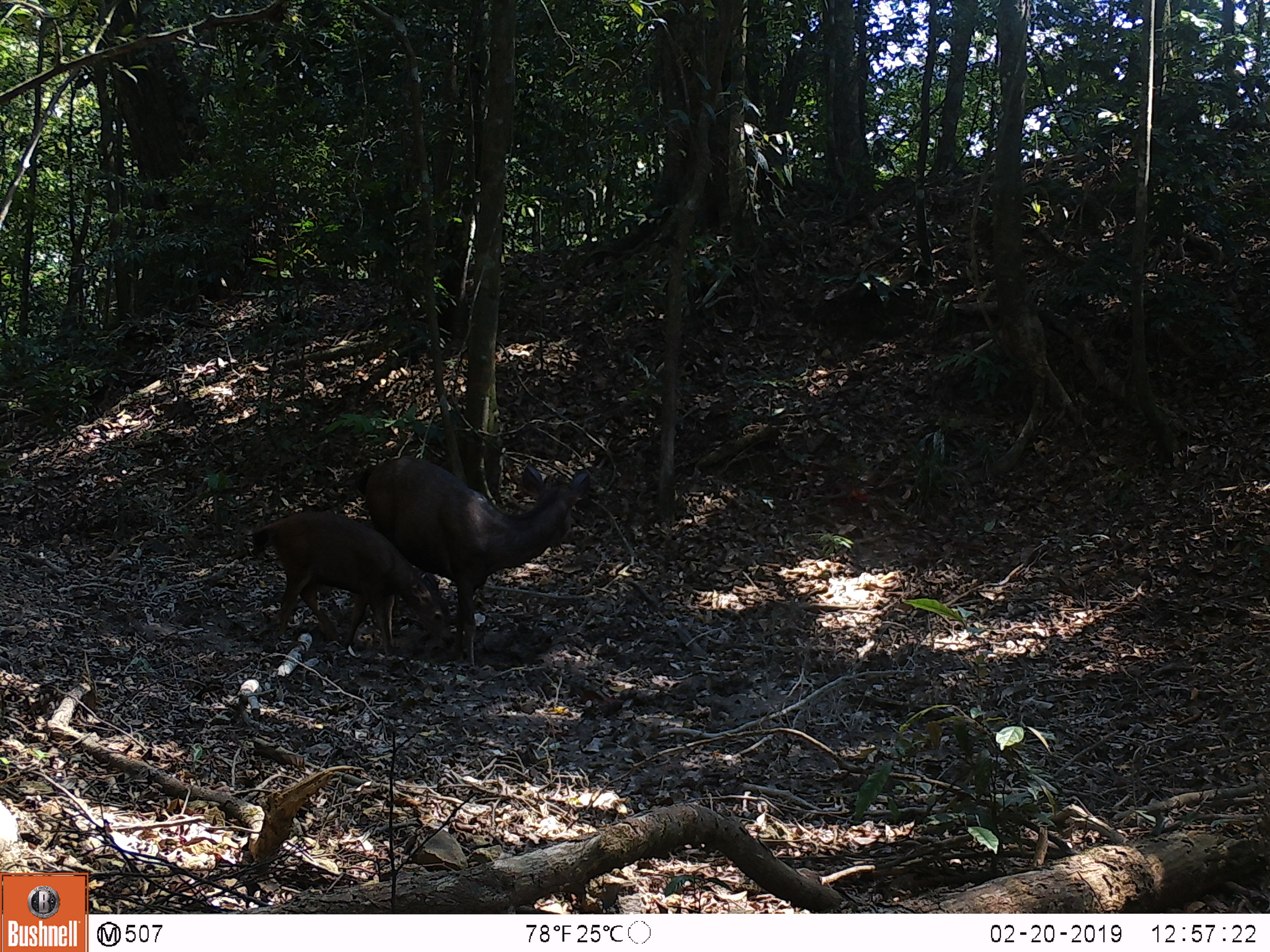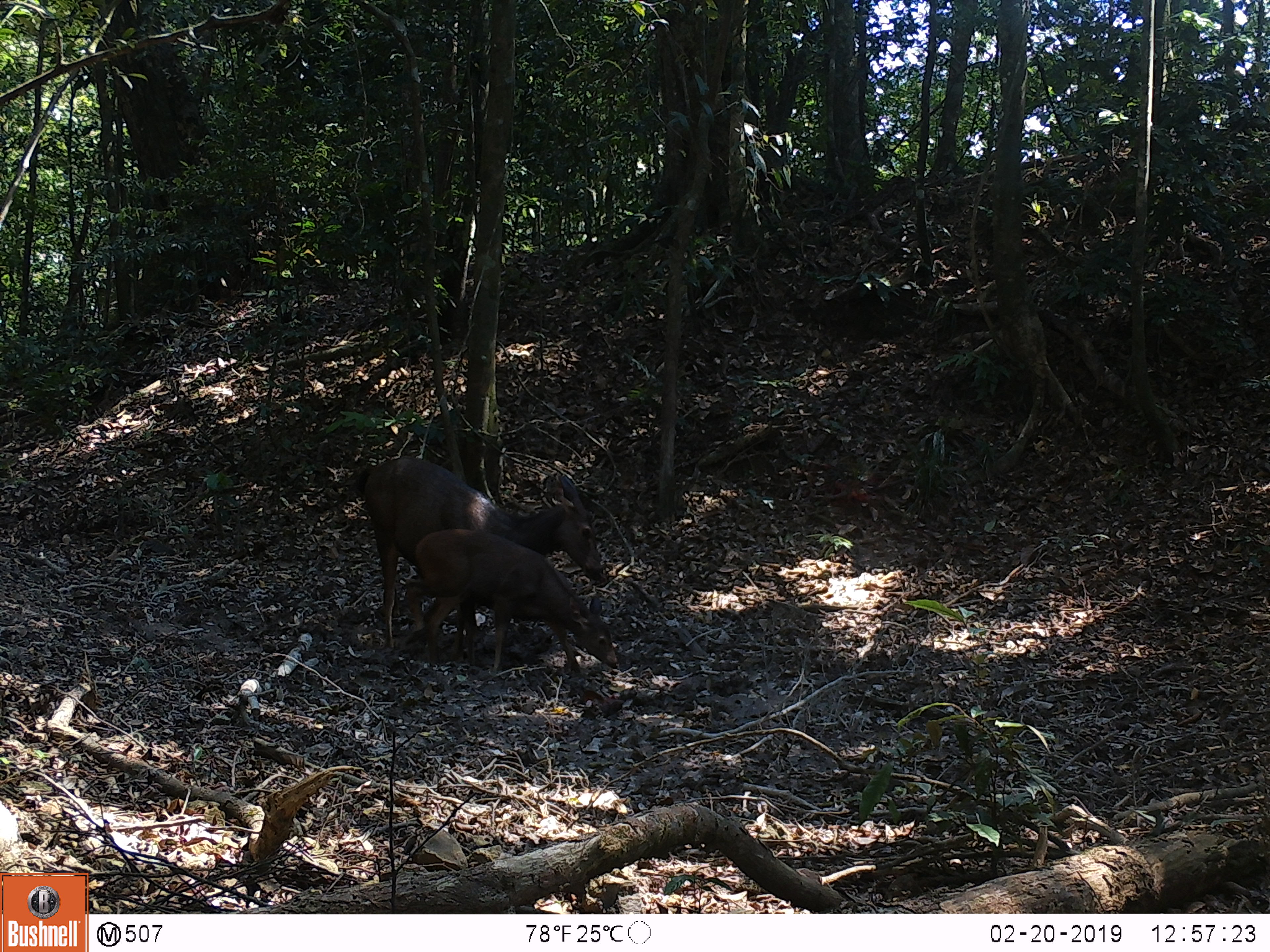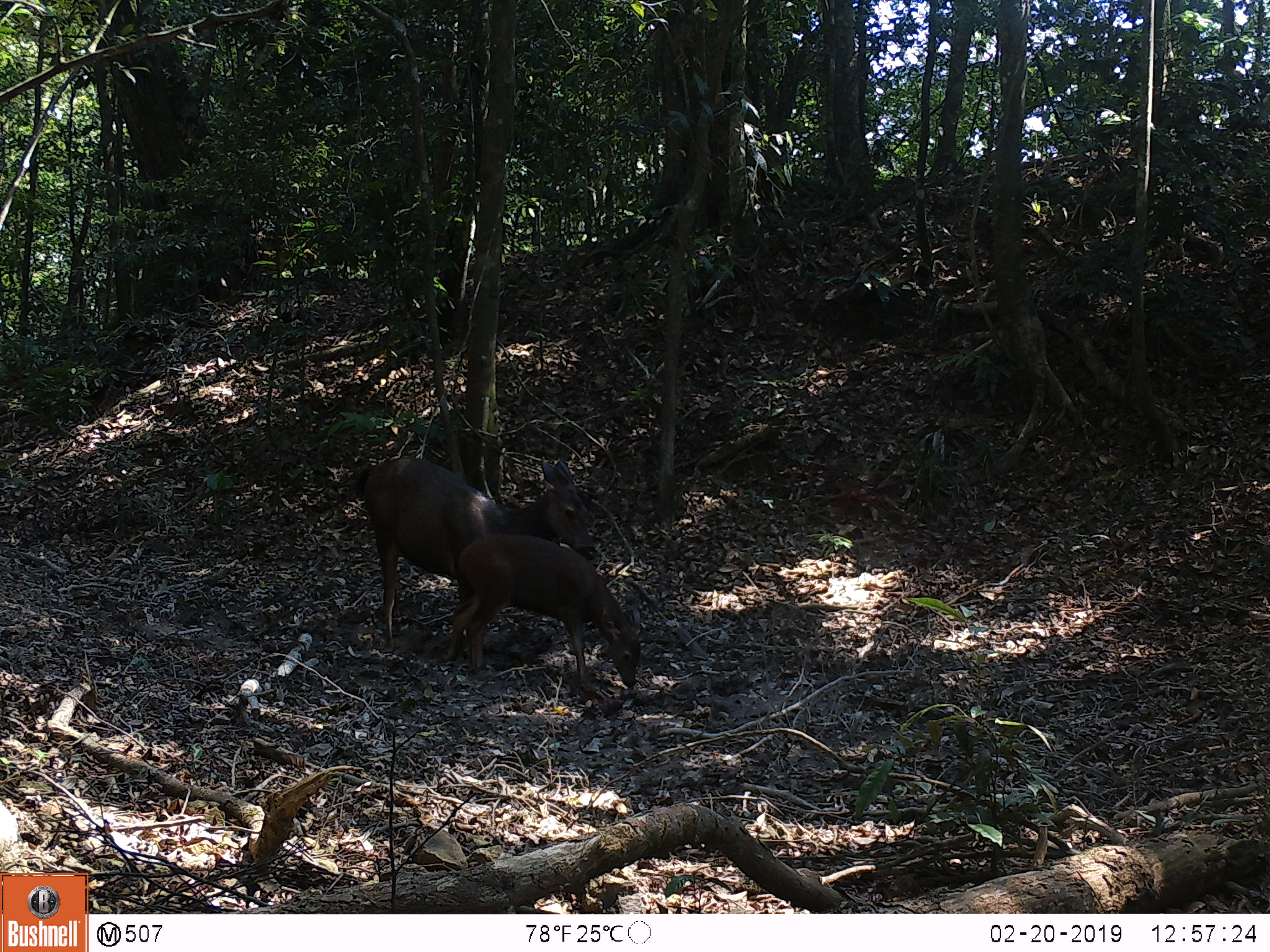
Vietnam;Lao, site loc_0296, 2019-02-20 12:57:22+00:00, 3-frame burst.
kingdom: Animalia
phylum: Chordata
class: Mammalia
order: Artiodactyla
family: Cervidae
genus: Rusa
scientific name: Rusa unicolor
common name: sambar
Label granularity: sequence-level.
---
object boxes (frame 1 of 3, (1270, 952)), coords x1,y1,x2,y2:
sambar: 354,454,596,667; 248,511,456,656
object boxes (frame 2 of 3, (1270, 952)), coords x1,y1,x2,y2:
sambar: 352,454,604,652; 404,527,619,675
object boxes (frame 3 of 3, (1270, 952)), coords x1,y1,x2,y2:
sambar: 352,453,599,659; 443,532,642,694